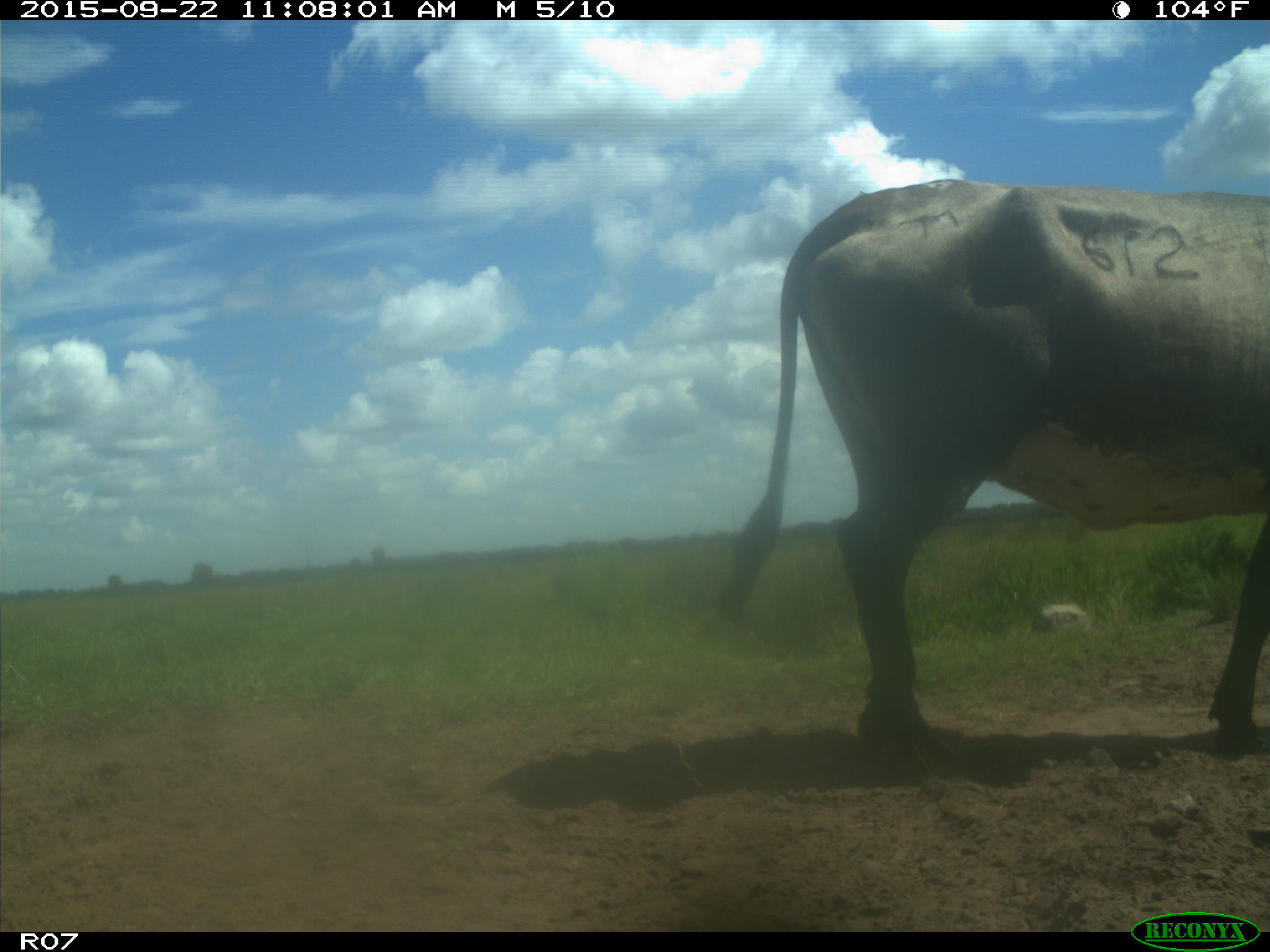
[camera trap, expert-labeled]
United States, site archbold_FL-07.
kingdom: Animalia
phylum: Chordata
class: Mammalia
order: Artiodactyla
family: Bovidae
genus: Bos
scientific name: Bos taurus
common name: domestic cow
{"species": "Bos taurus (domestic cow)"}